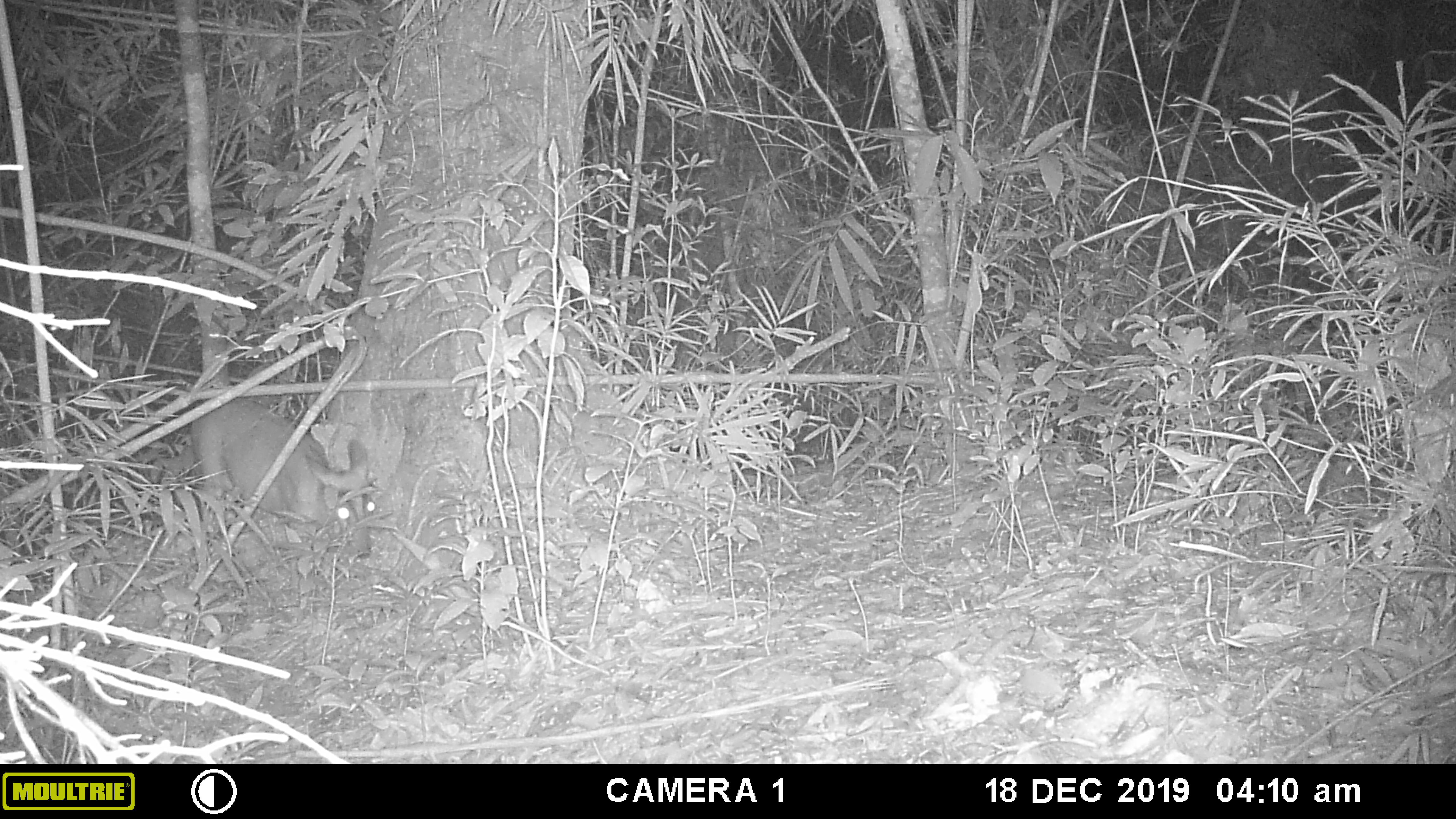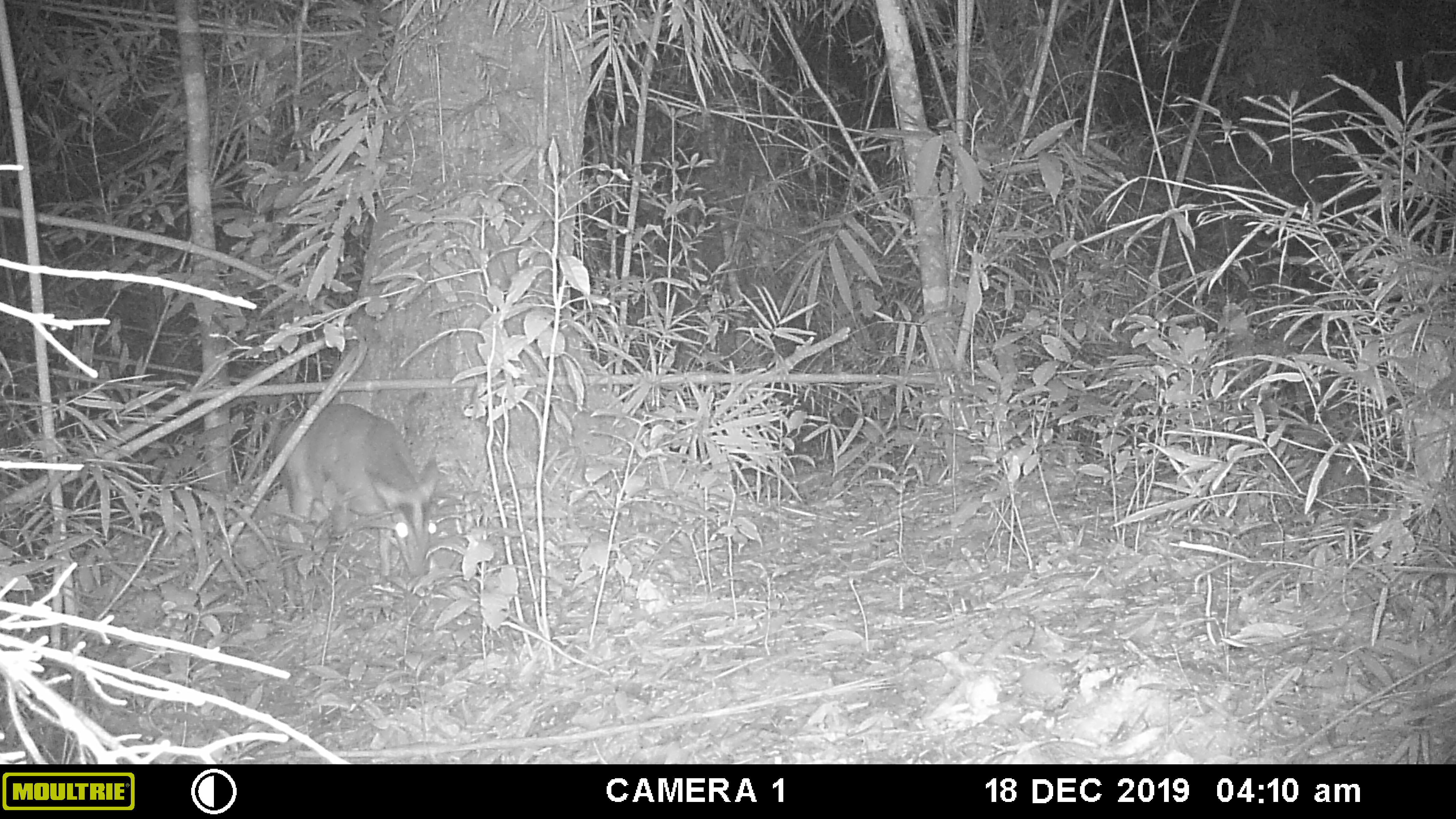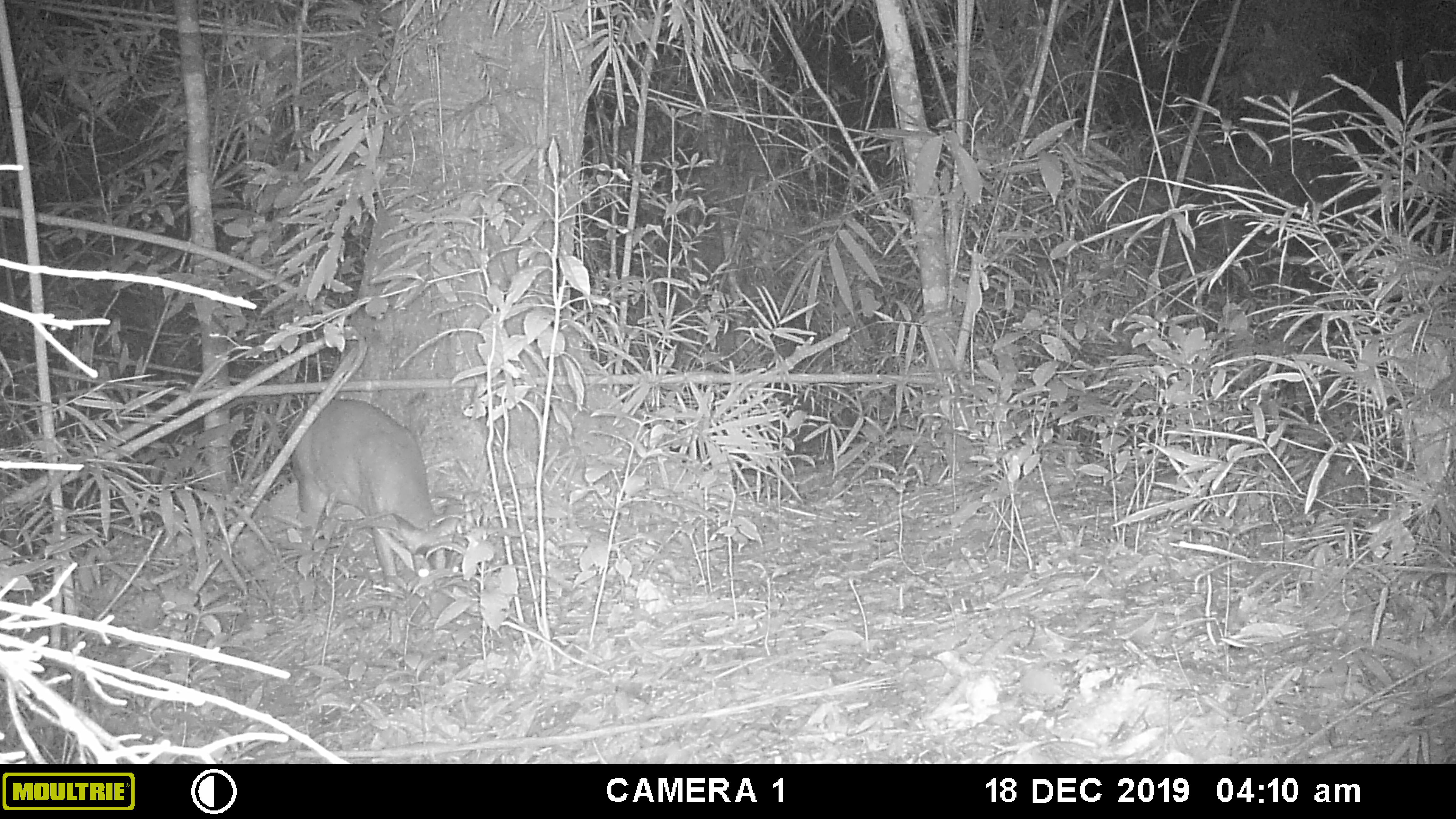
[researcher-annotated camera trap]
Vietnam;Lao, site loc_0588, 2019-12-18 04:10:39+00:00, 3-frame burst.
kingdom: Animalia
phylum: Chordata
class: Mammalia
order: Artiodactyla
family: Cervidae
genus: Muntiacus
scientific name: Muntiacus muntjak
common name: red muntjac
Red muntjac (Muntiacus muntjak). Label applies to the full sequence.